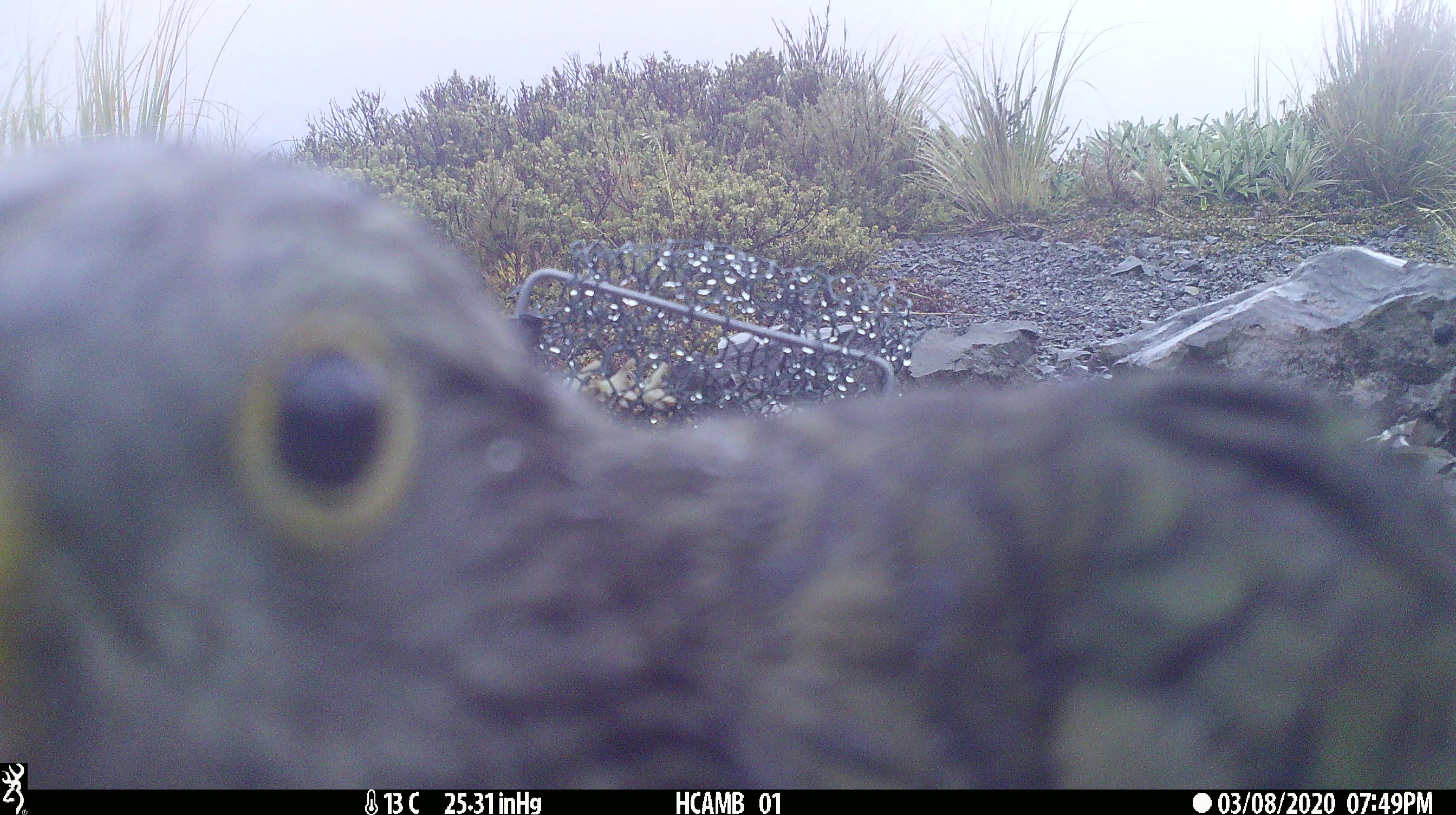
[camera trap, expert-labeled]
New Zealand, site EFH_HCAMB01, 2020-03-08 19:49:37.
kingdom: Animalia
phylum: Chordata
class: Aves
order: Psittaciformes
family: Strigopidae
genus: Nestor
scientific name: Nestor notabilis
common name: kea